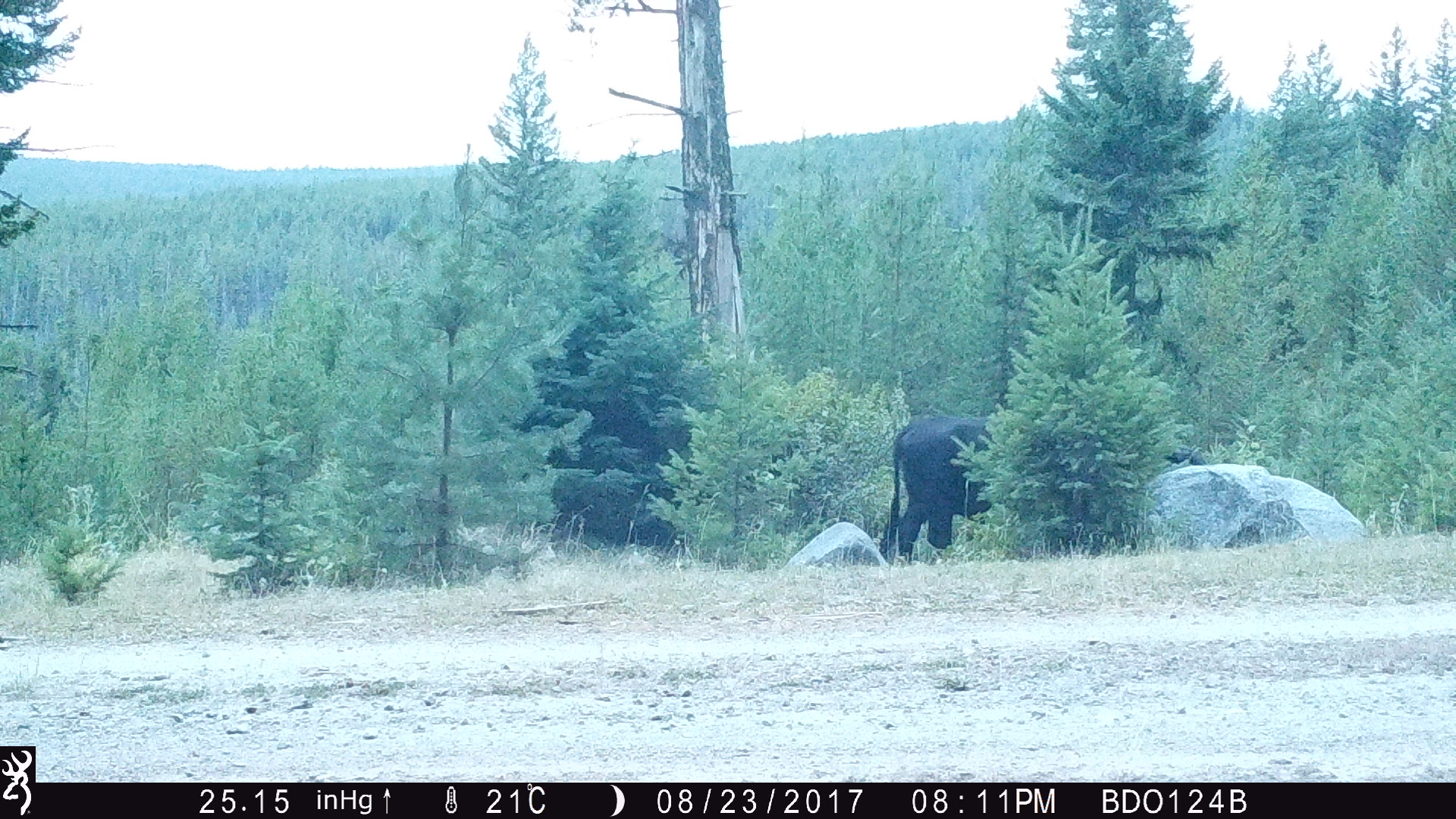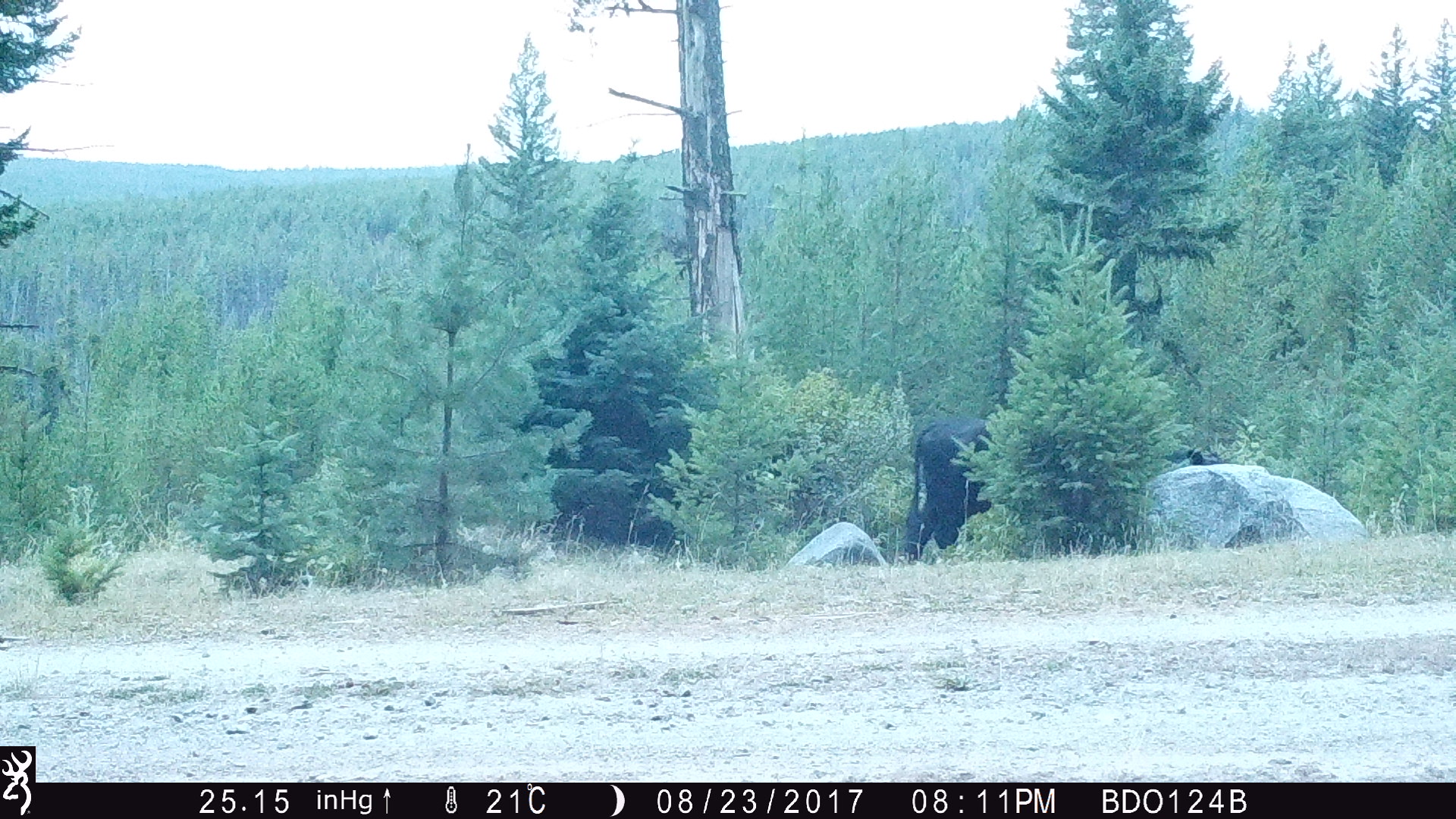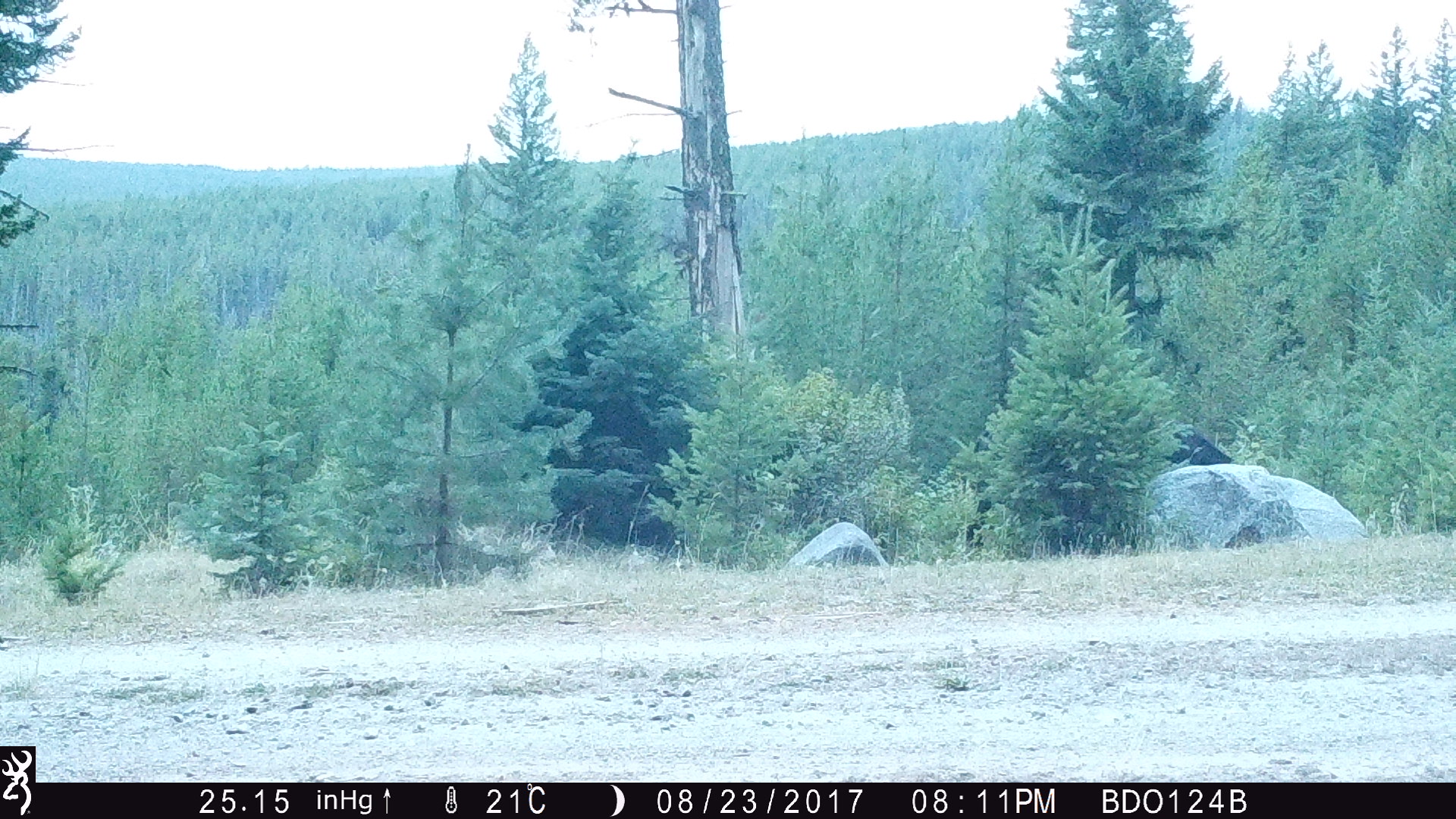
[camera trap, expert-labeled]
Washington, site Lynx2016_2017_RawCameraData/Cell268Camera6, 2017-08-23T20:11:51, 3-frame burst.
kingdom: Animalia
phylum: Chordata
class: Mammalia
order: Artiodactyla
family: Bovidae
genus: Bos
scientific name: Bos taurus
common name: domestic cattle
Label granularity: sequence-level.